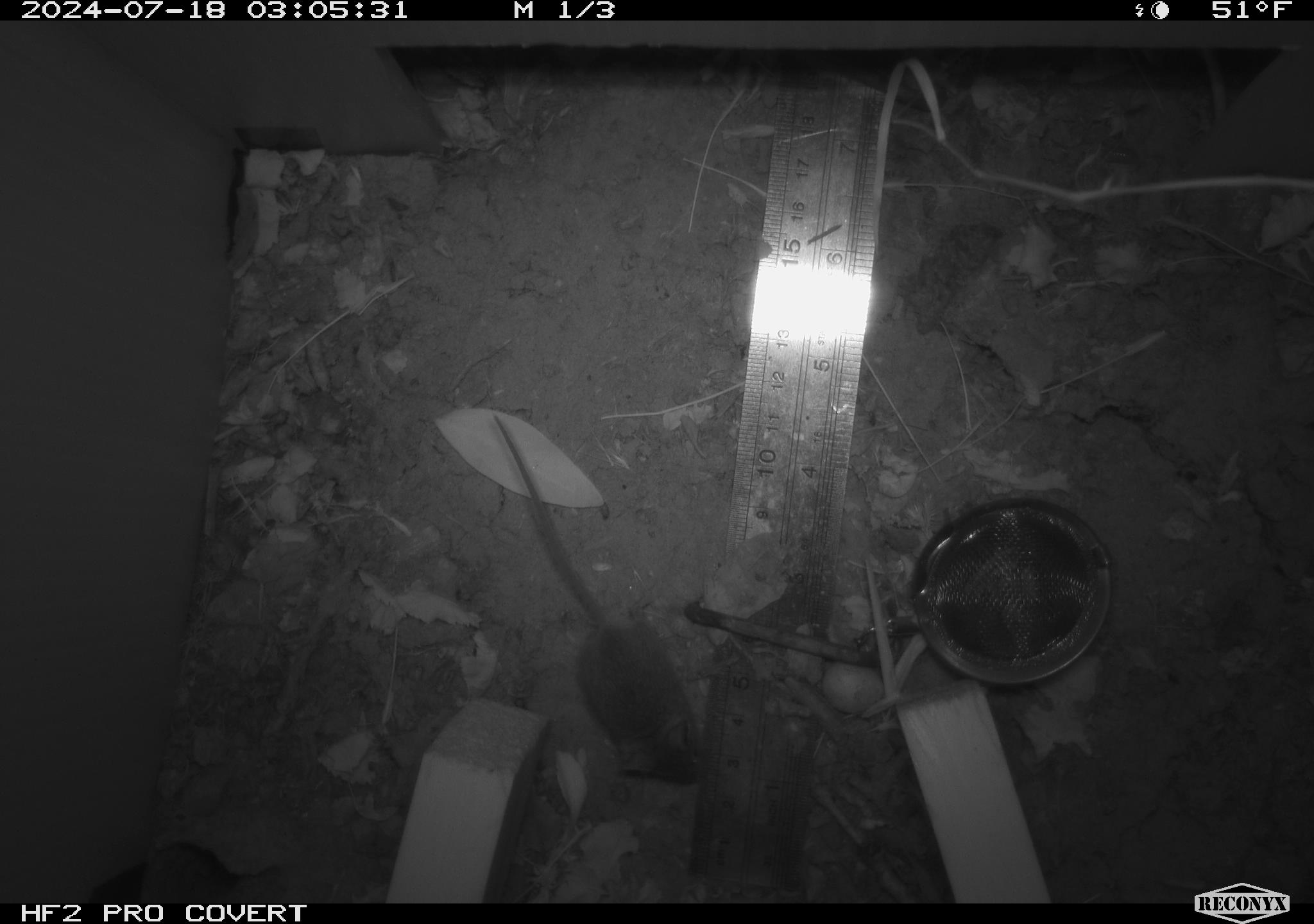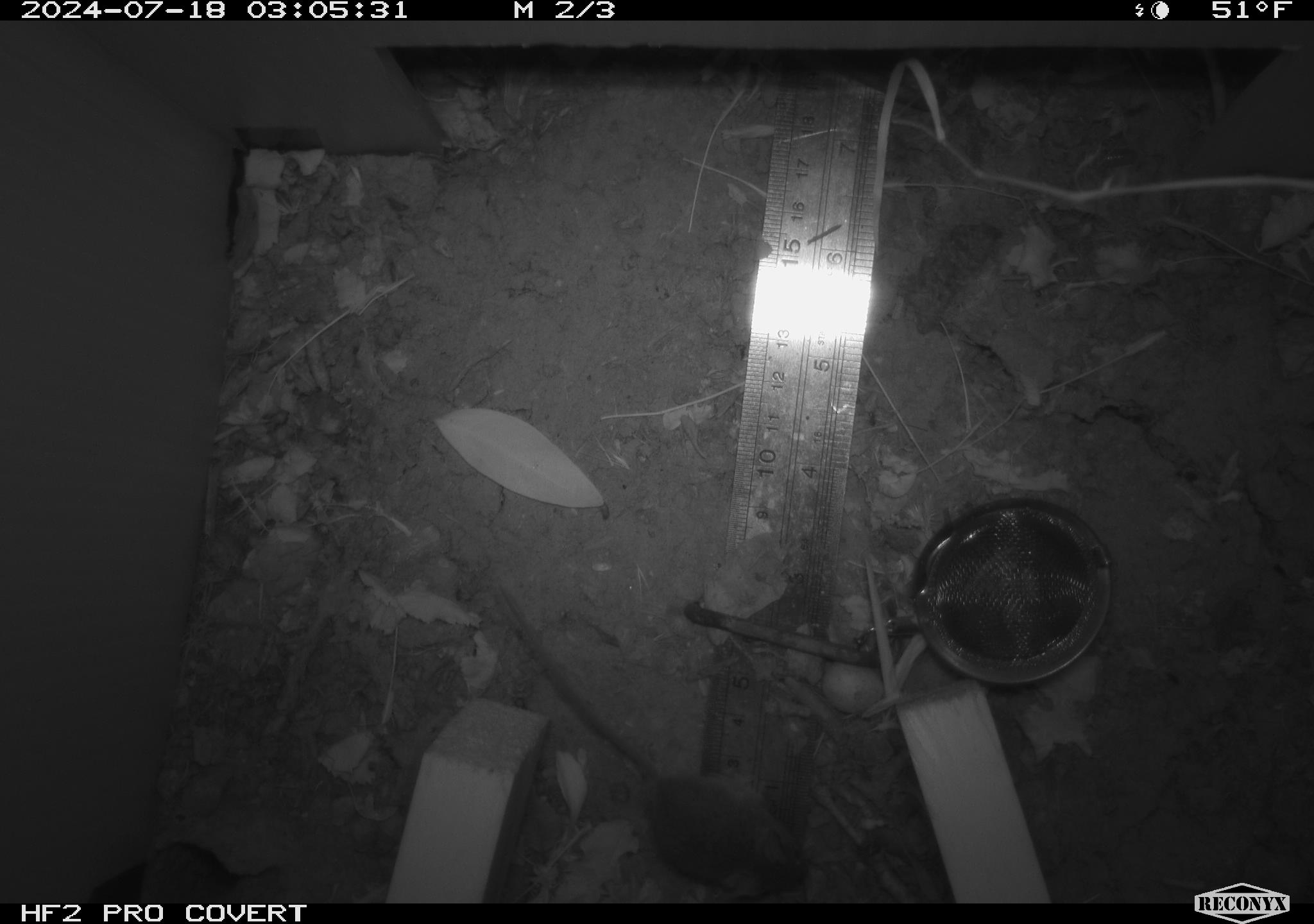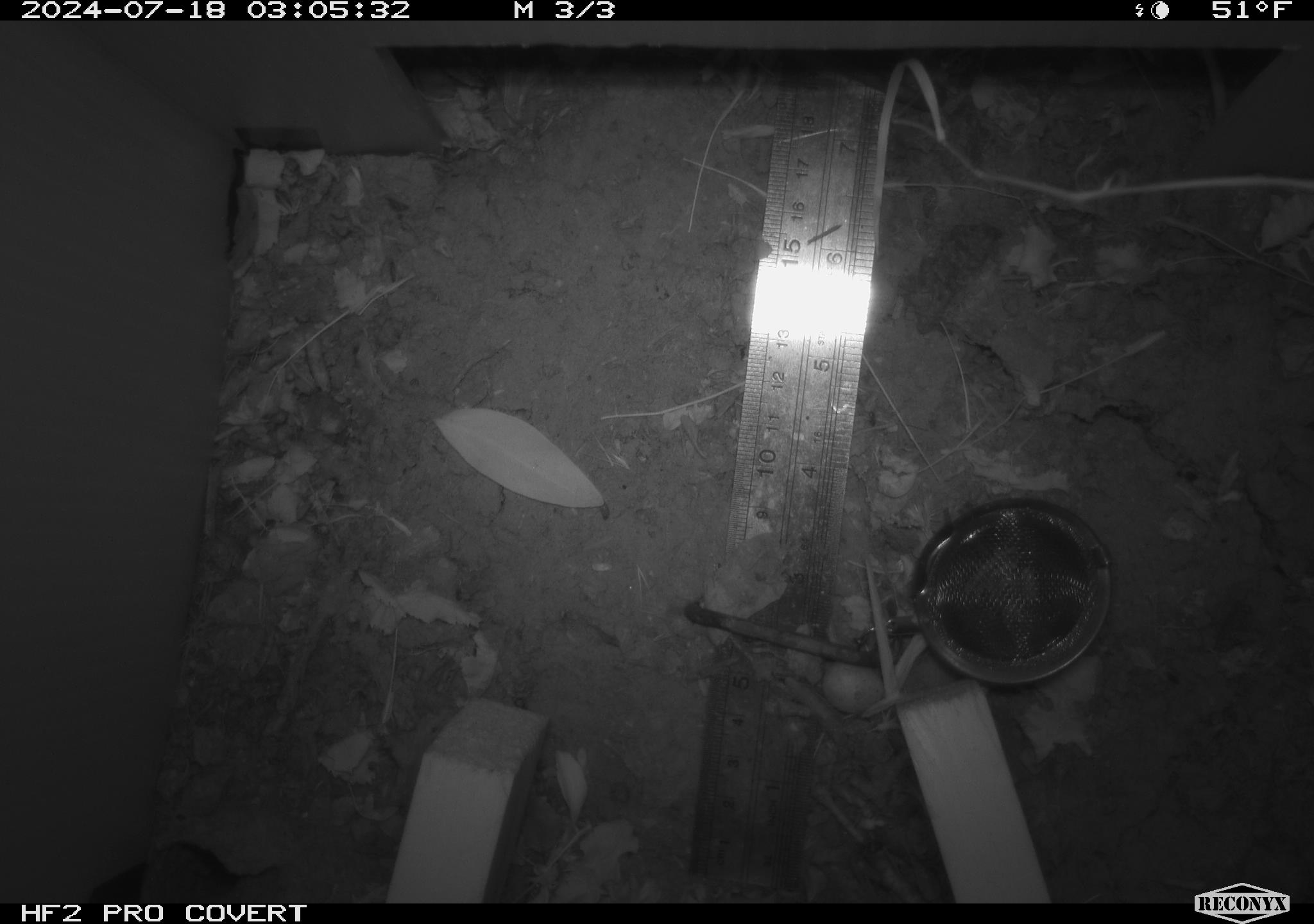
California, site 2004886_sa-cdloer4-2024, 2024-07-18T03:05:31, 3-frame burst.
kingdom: Animalia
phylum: Chordata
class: Mammalia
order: Rodentia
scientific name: Rodentia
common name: rodent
Rodent (Rodentia).